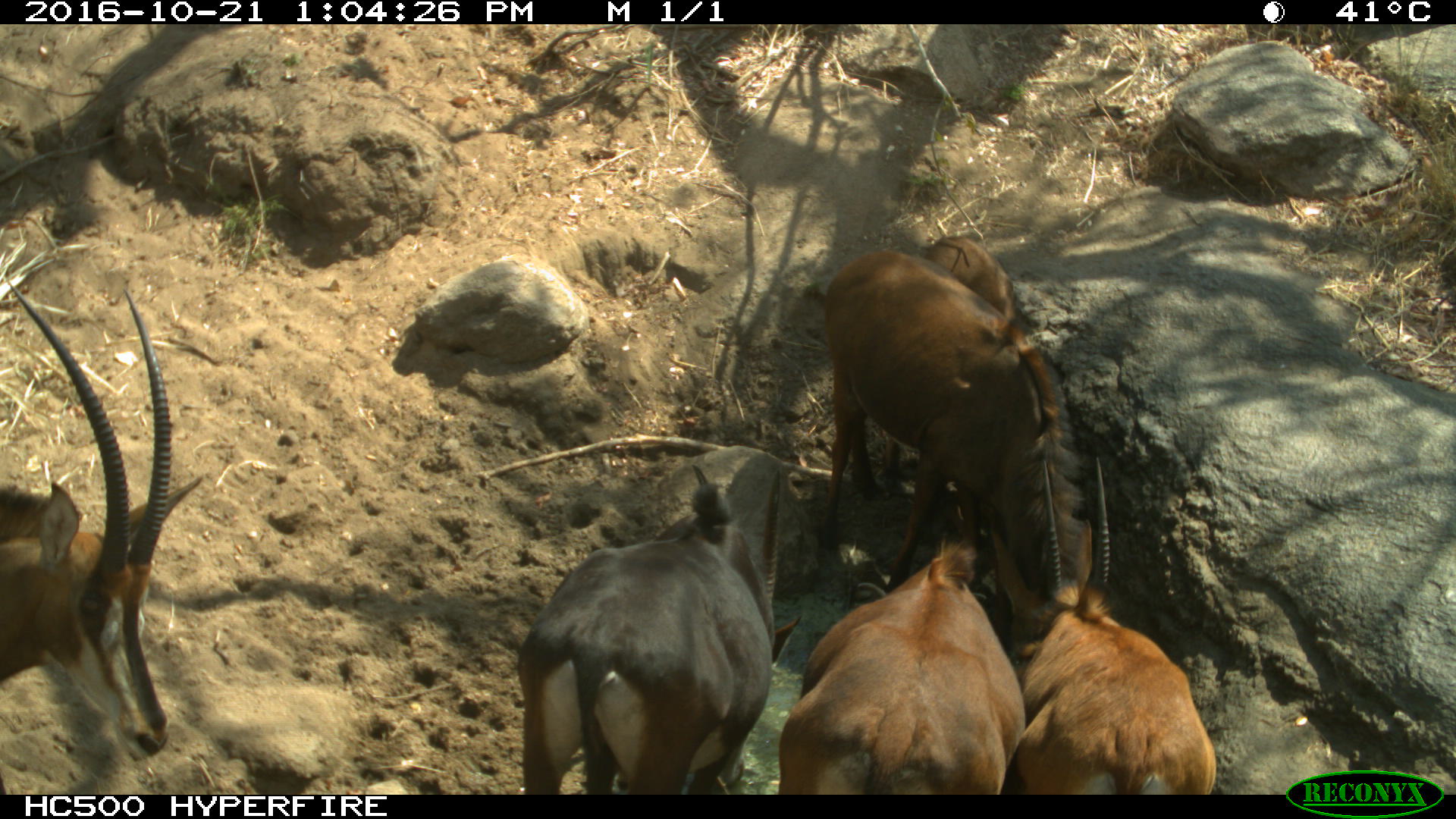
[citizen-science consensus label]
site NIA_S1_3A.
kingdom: Animalia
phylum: Chordata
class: Mammalia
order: Artiodactyla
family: Bovidae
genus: Hippotragus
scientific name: Hippotragus niger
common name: sable antelope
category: sable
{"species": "sable (sable antelope) (Hippotragus niger)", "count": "5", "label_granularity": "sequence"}